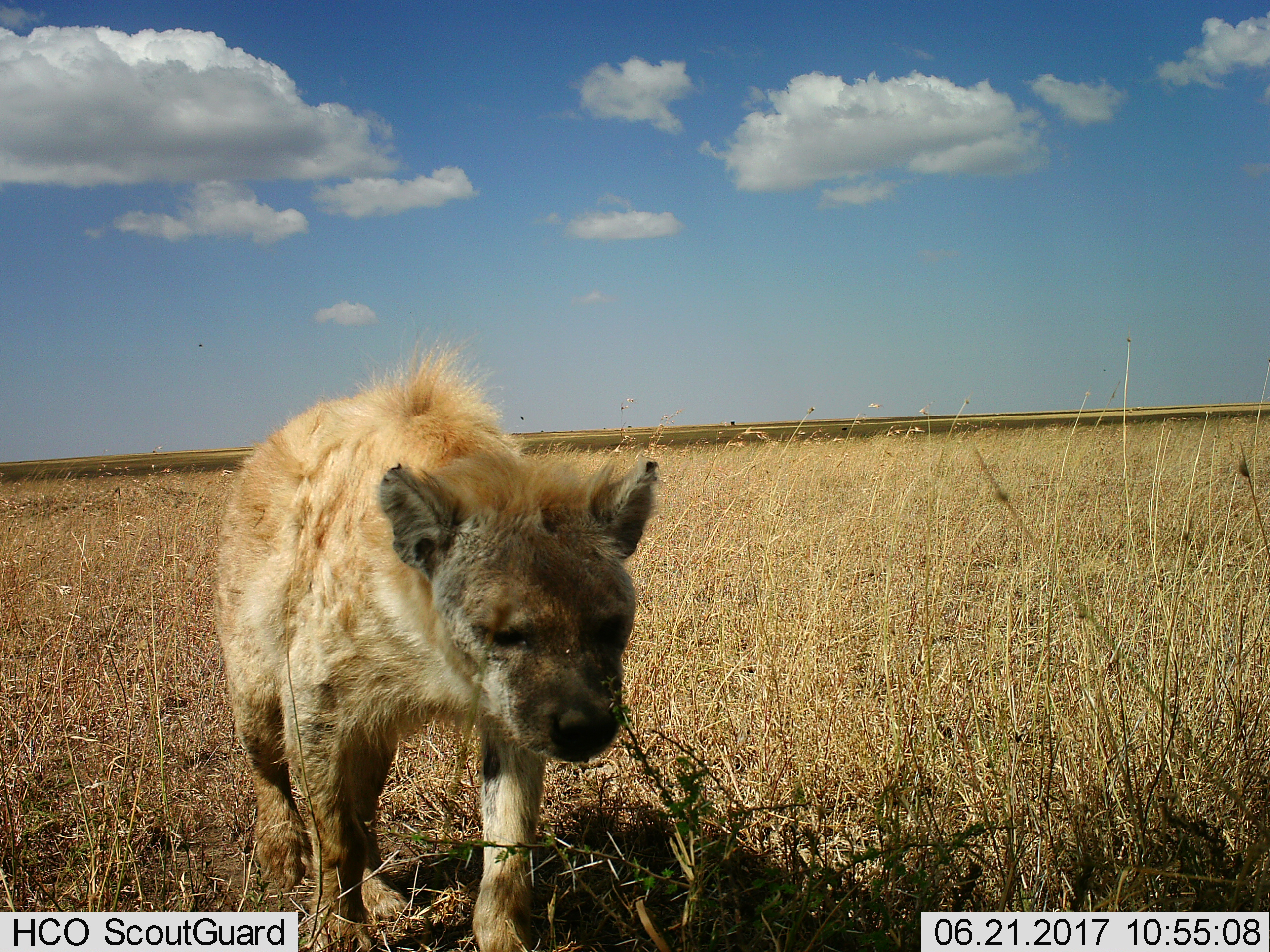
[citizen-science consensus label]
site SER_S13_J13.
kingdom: Animalia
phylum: Chordata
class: Mammalia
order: Carnivora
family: Hyaenidae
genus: Crocuta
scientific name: Crocuta crocuta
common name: spotted hyena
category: hyenaspotted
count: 1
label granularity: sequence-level